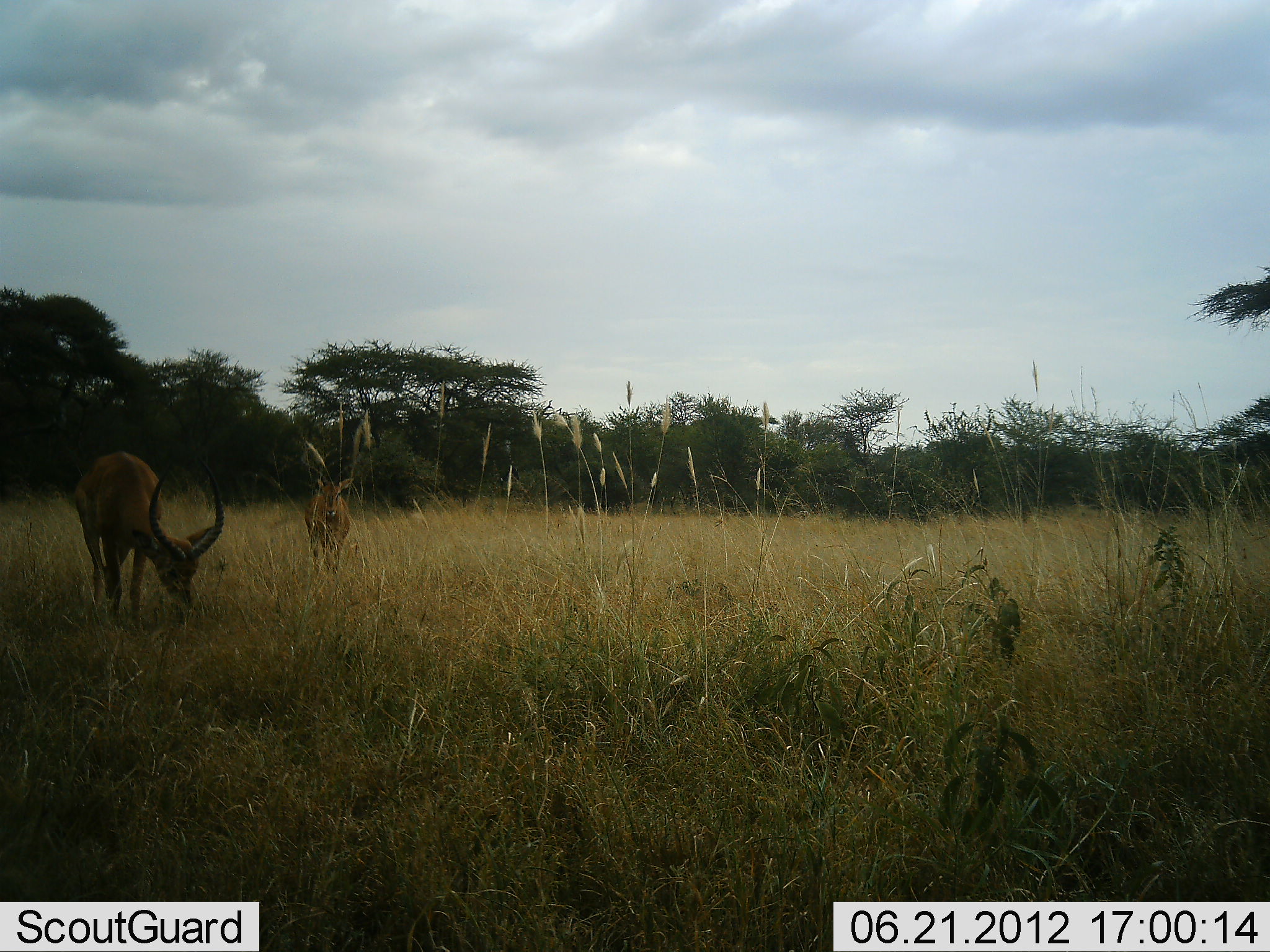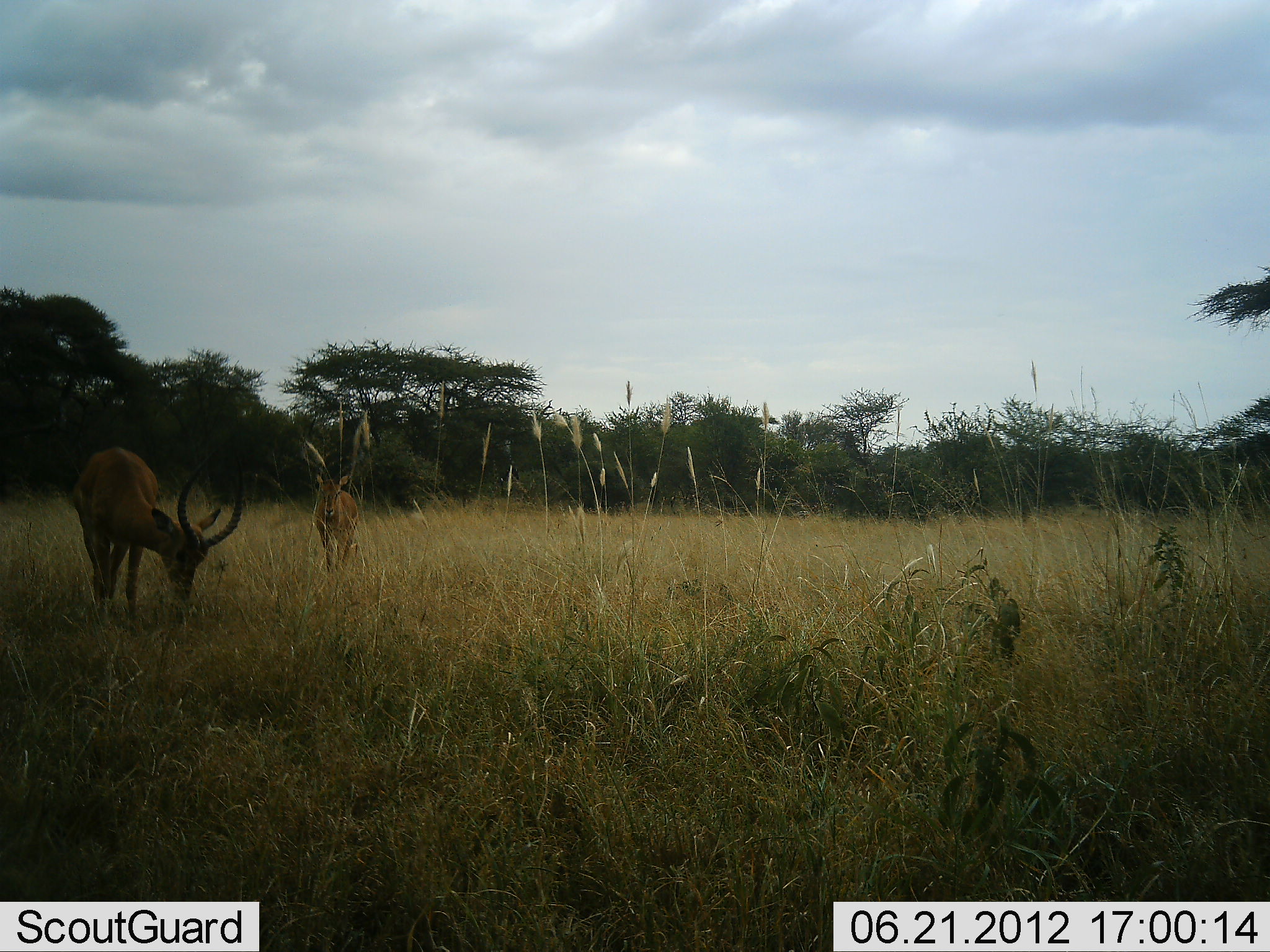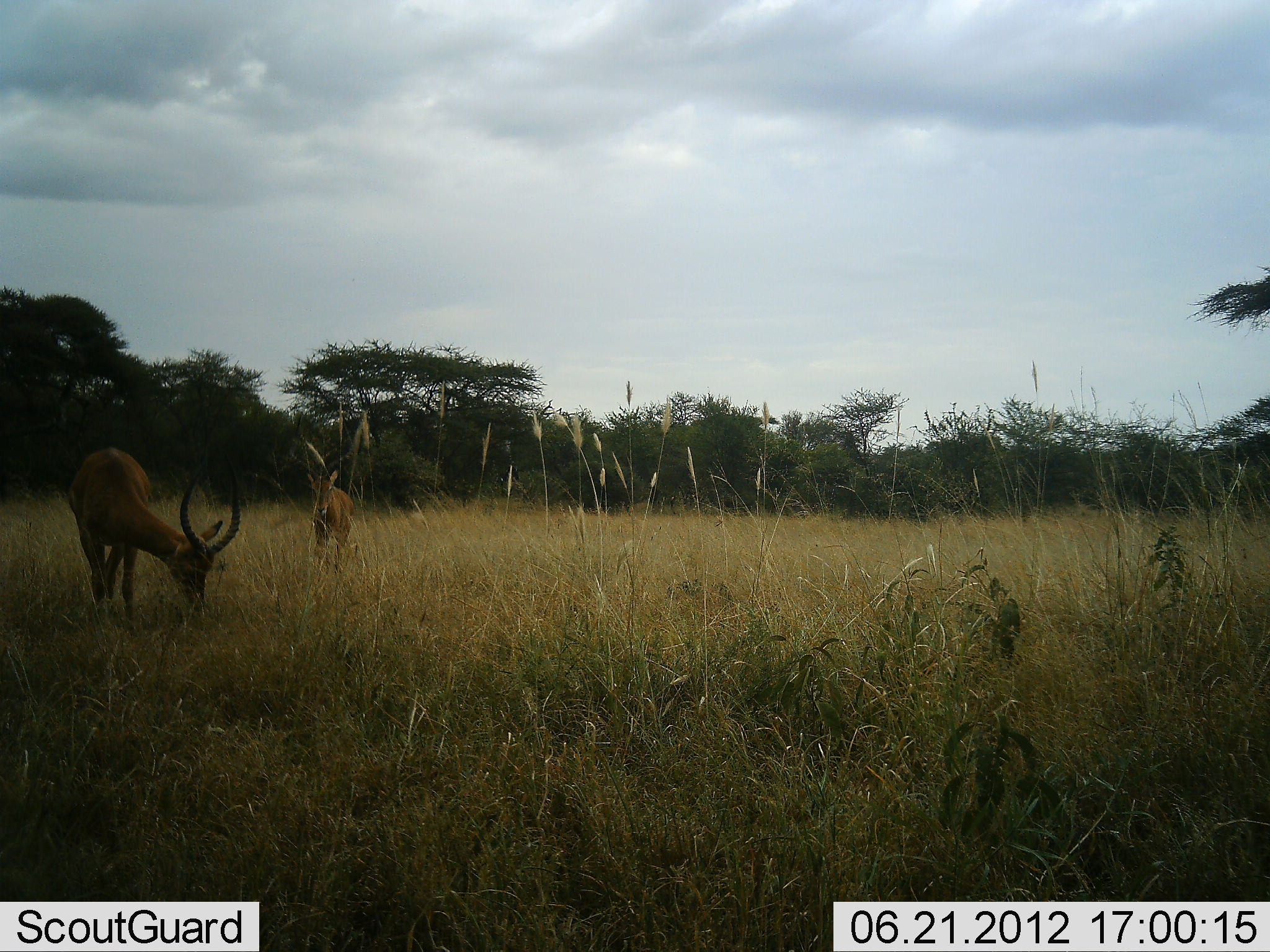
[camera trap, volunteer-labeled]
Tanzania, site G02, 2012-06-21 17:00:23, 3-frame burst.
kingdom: Animalia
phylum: Chordata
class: Mammalia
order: Artiodactyla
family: Bovidae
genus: Aepyceros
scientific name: Aepyceros melampus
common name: impala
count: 2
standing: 30%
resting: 0%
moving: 50%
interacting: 0%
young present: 0%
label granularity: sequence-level